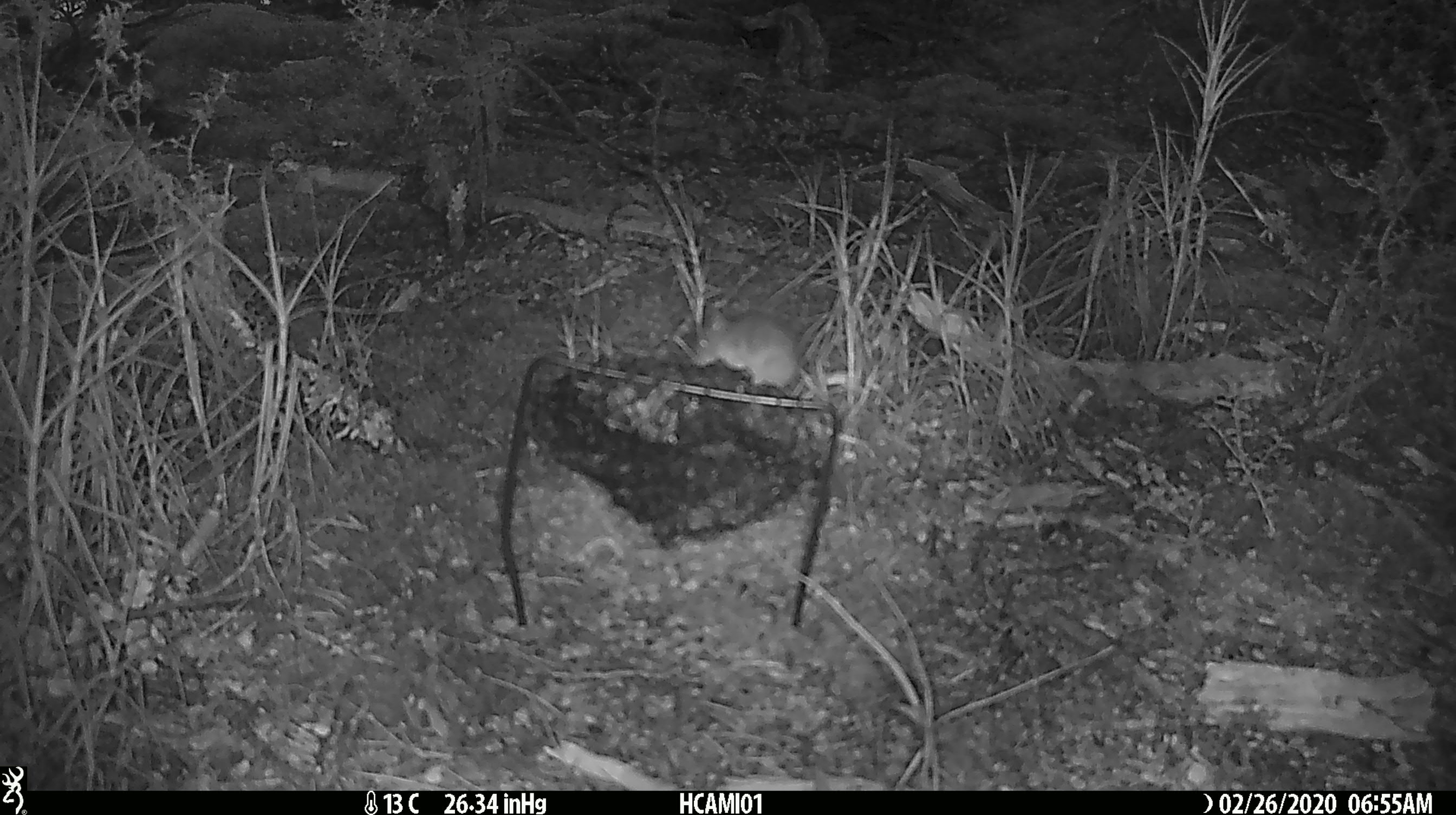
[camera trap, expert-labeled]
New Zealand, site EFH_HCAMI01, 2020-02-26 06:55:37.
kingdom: Animalia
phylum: Chordata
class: Mammalia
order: Rodentia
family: Muridae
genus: Mus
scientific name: Mus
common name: mouse